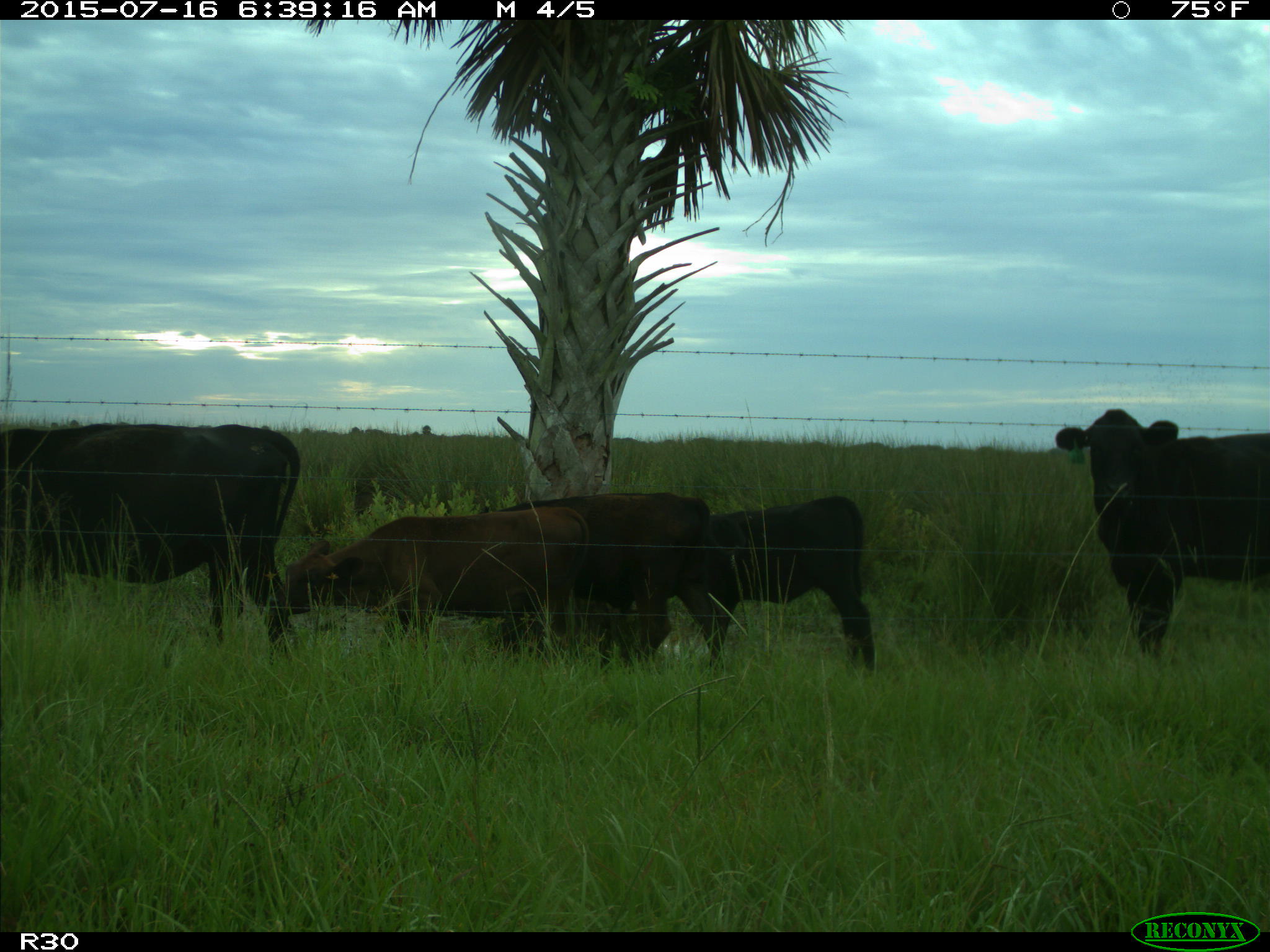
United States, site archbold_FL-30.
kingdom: Animalia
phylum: Chordata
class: Mammalia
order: Artiodactyla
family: Bovidae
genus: Bos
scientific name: Bos taurus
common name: domestic cow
Bos taurus (domestic cow).